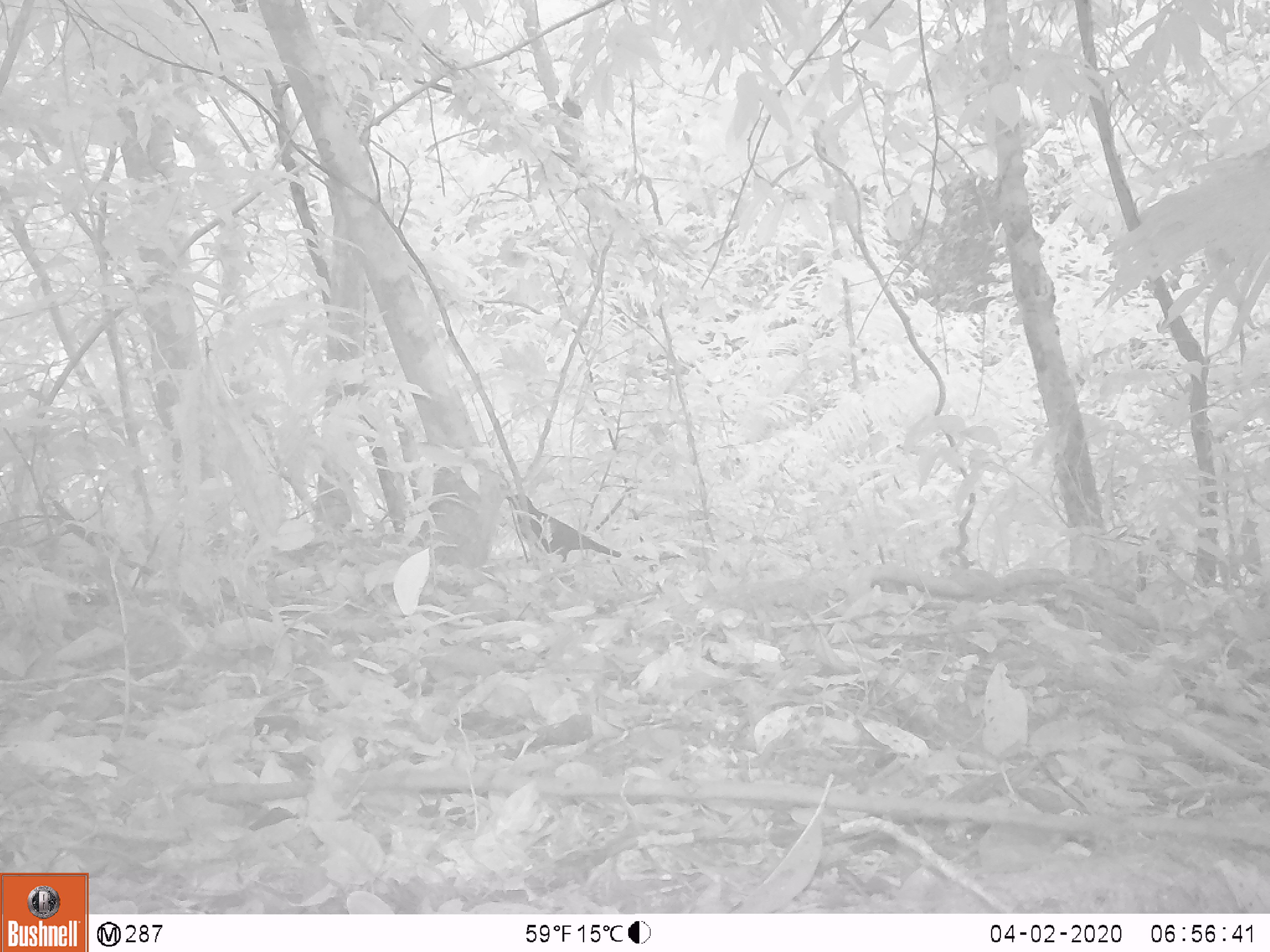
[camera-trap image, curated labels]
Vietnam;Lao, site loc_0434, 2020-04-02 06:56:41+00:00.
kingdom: Animalia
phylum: Chordata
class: Aves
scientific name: Aves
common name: bird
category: unidentified bird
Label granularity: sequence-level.